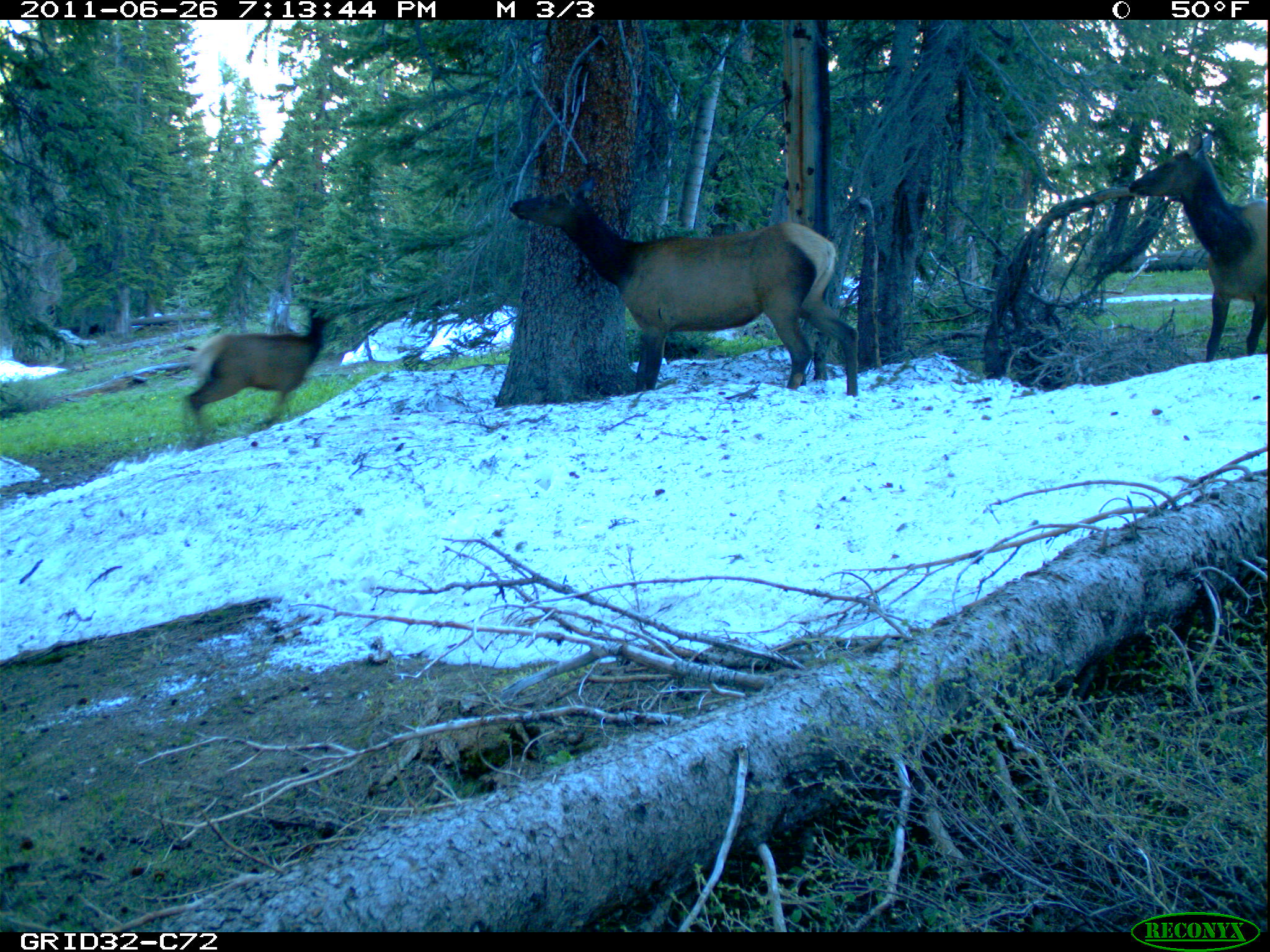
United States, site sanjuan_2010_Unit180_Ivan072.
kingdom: Animalia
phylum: Chordata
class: Mammalia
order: Artiodactyla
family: Cervidae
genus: Cervus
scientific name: Cervus elaphus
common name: red deer